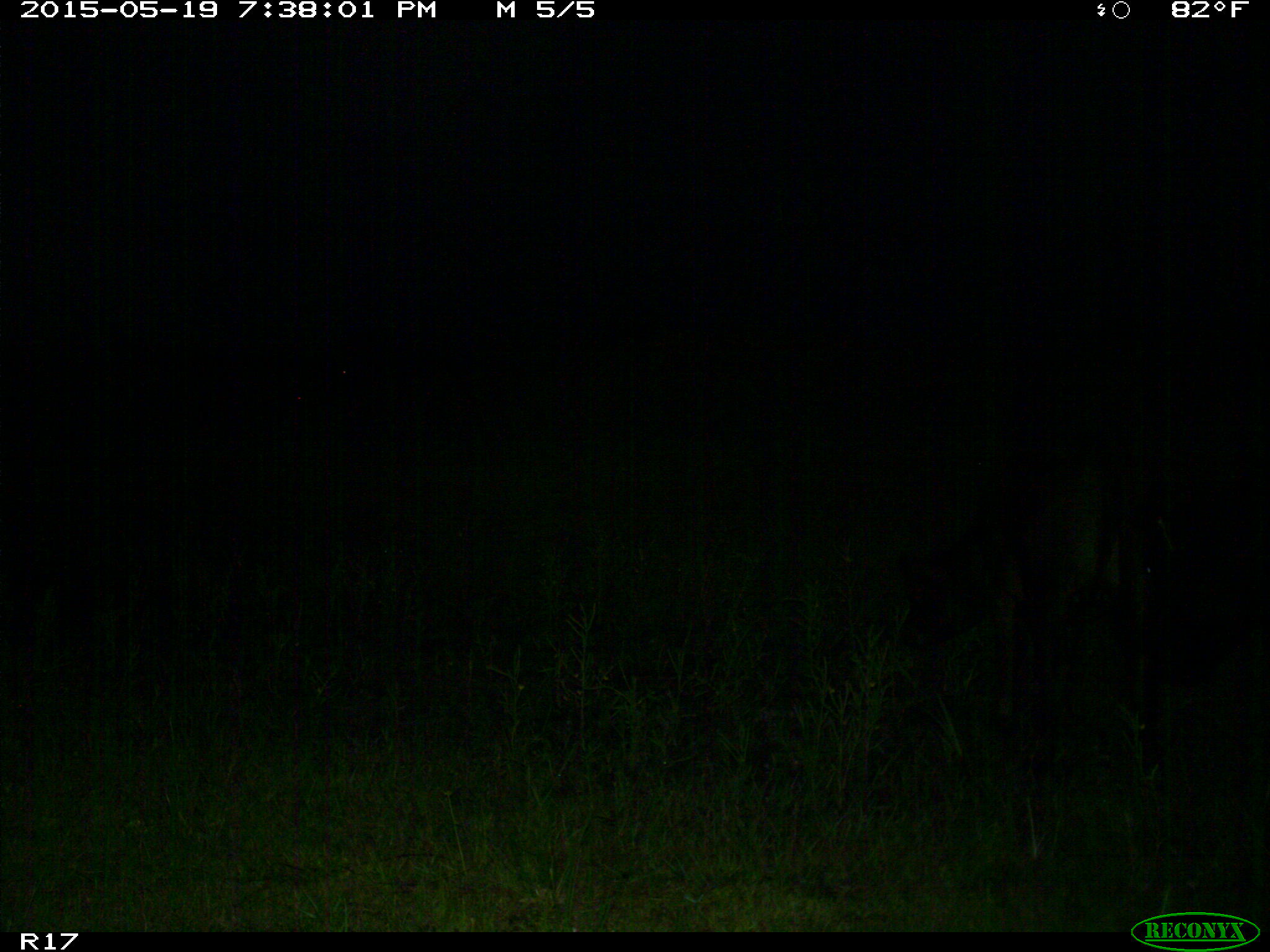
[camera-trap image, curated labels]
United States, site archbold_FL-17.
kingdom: Animalia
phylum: Chordata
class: Mammalia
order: Artiodactyla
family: Bovidae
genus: Bos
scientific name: Bos taurus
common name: domestic cow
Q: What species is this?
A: Bos taurus (domestic cow).